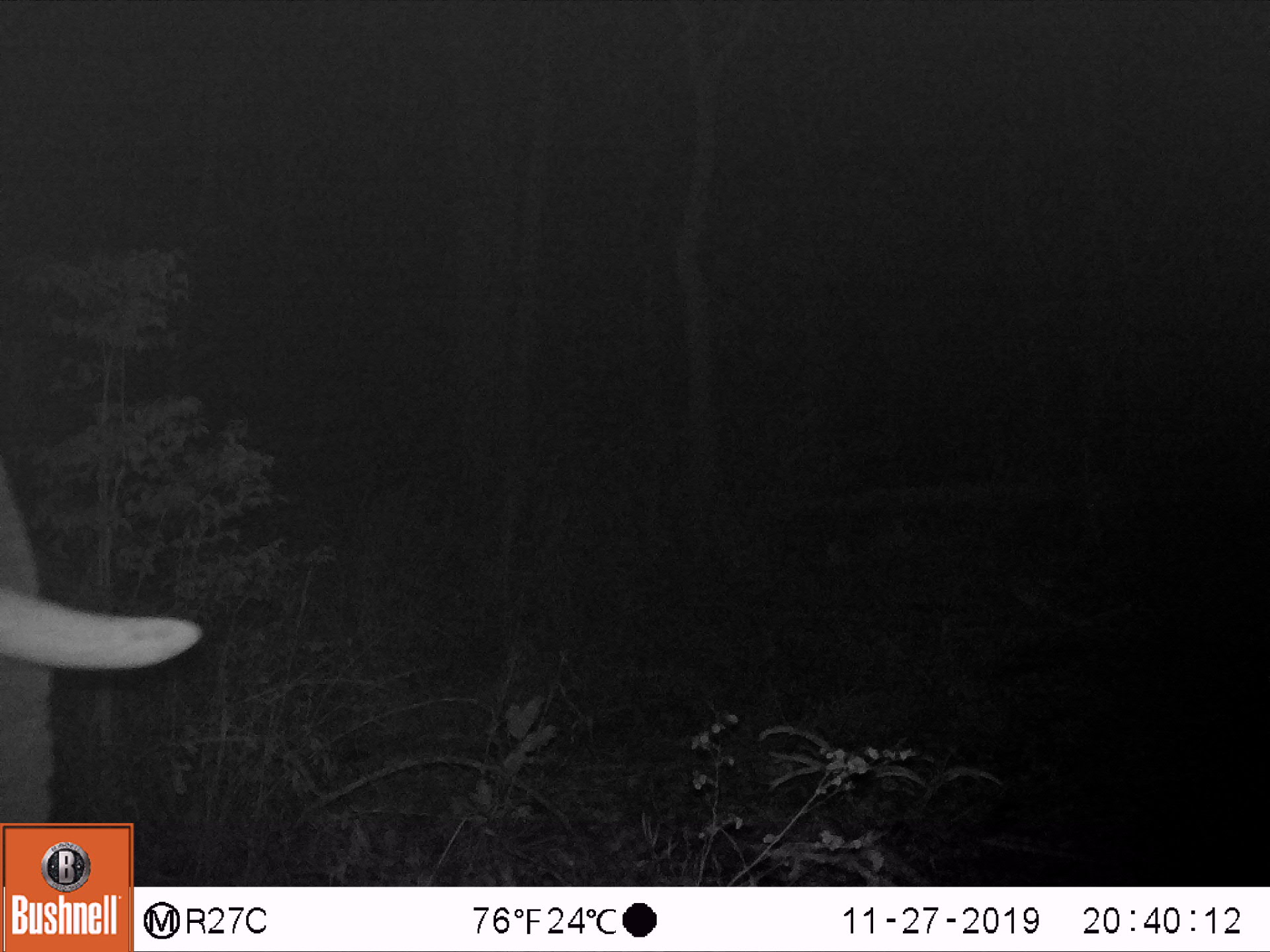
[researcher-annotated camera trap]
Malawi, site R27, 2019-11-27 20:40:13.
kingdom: Animalia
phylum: Chordata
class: Mammalia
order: Proboscidea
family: Elephantidae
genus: Loxodonta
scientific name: Loxodonta africana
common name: african savanna elephant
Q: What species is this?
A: African savanna elephant (Loxodonta africana).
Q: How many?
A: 1.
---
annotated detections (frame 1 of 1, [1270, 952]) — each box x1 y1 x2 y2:
african savanna elephant: 1 450 210 821